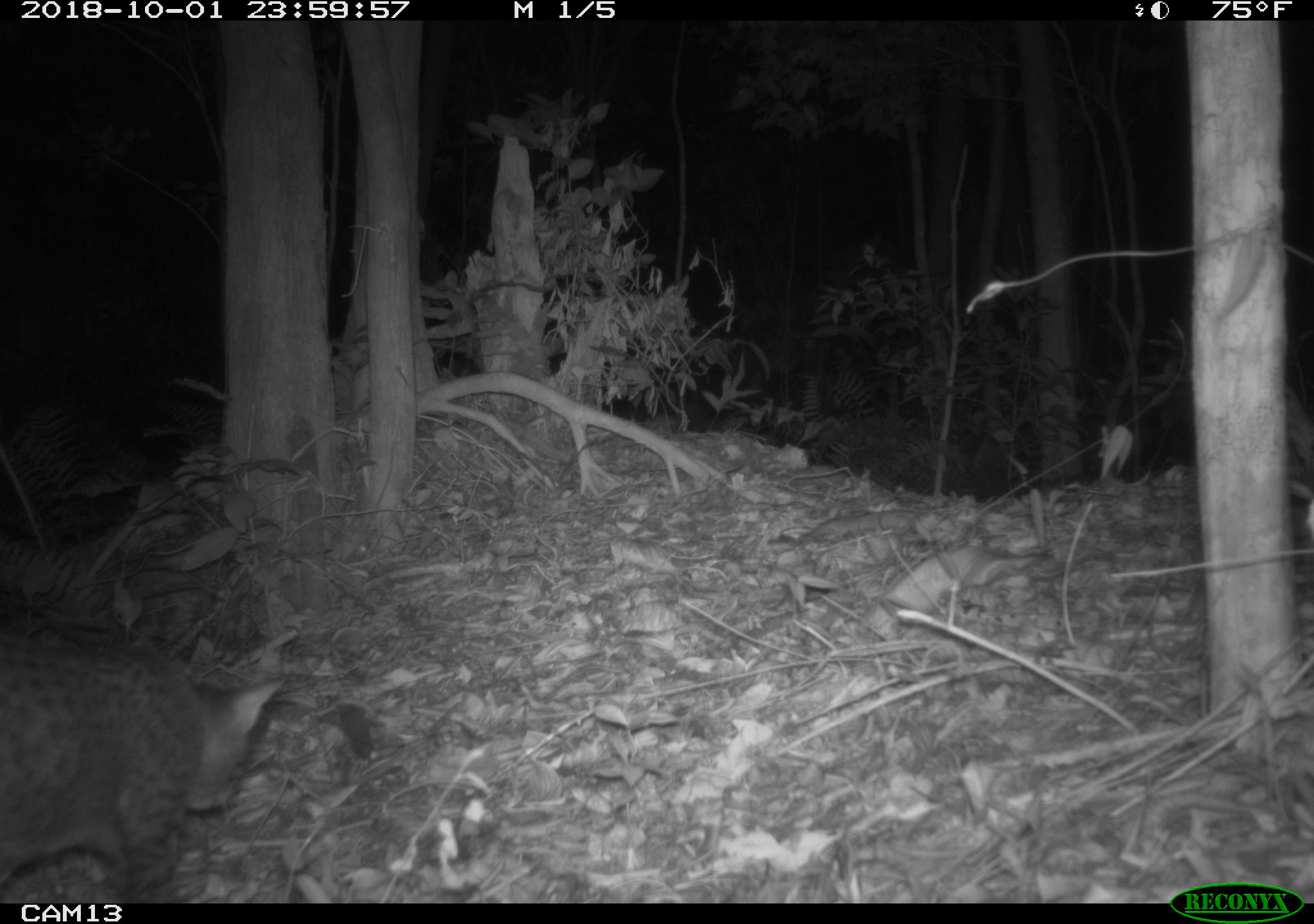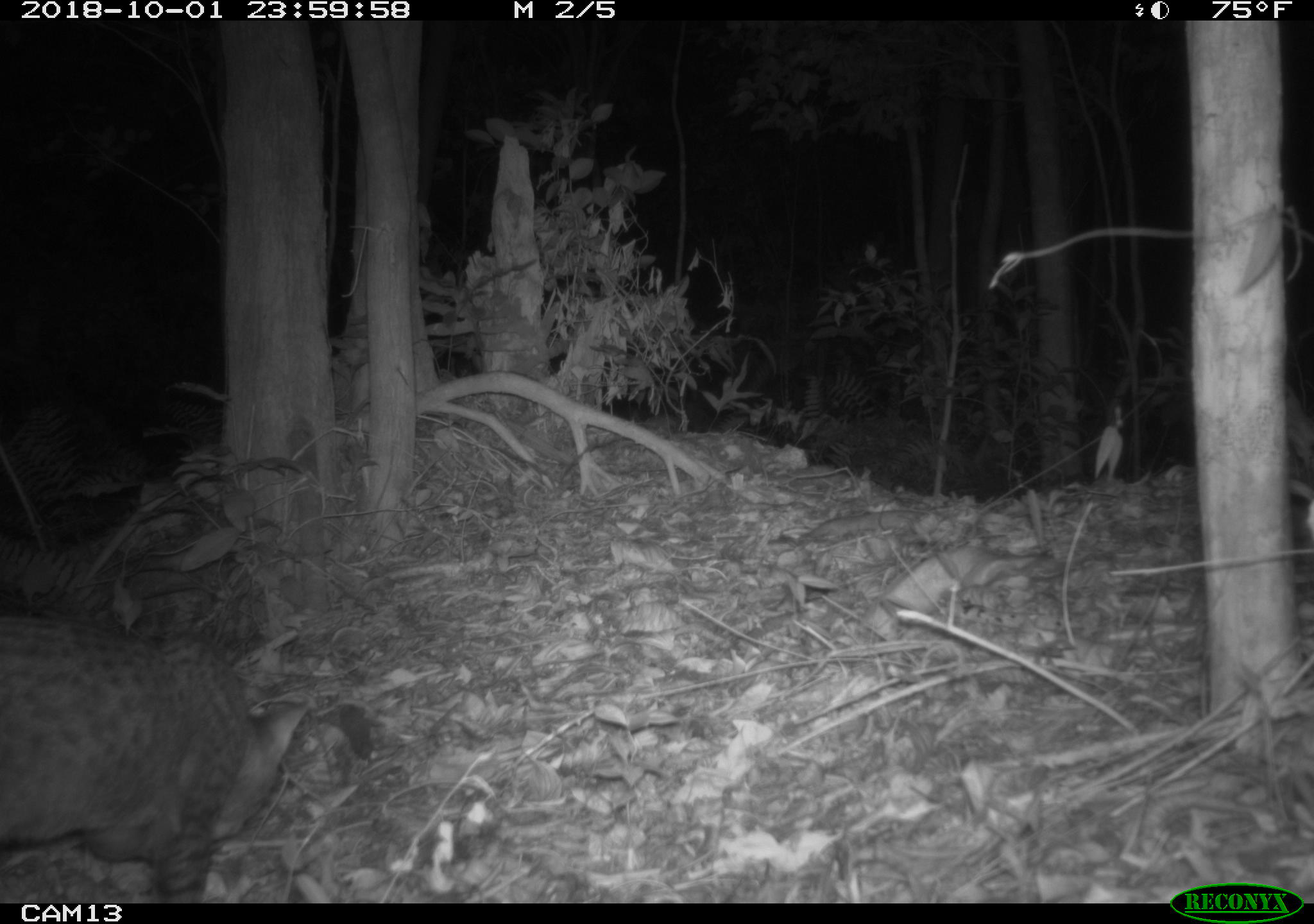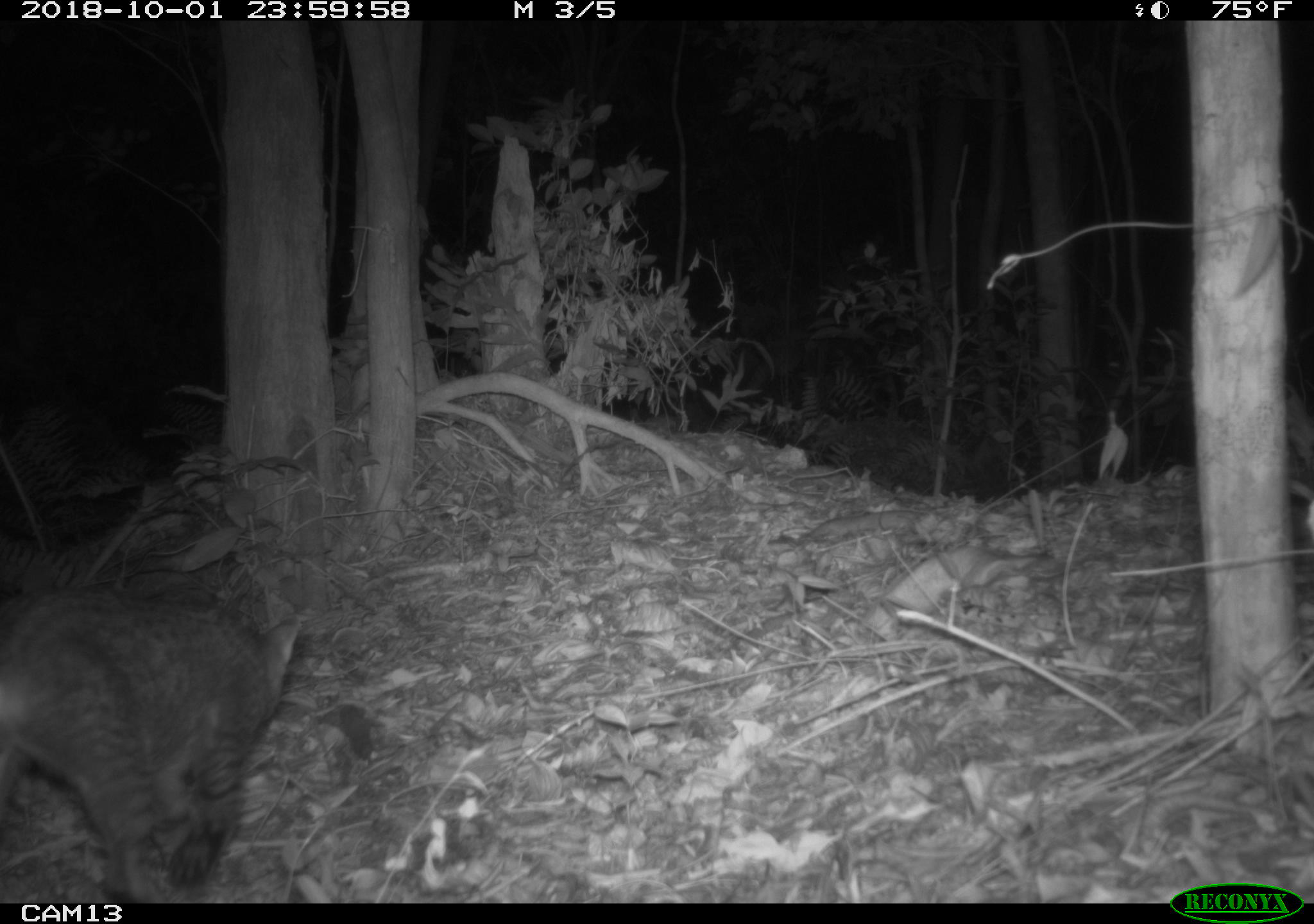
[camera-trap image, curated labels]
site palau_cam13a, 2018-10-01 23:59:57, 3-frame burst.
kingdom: Animalia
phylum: Chordata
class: Mammalia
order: Carnivora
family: Felidae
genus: Felis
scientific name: Felis catus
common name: cat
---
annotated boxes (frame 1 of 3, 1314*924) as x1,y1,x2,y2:
cat: 0,629,293,904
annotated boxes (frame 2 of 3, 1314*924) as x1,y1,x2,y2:
cat: 0,608,311,904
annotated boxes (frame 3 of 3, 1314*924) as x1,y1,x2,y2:
cat: 0,584,300,902